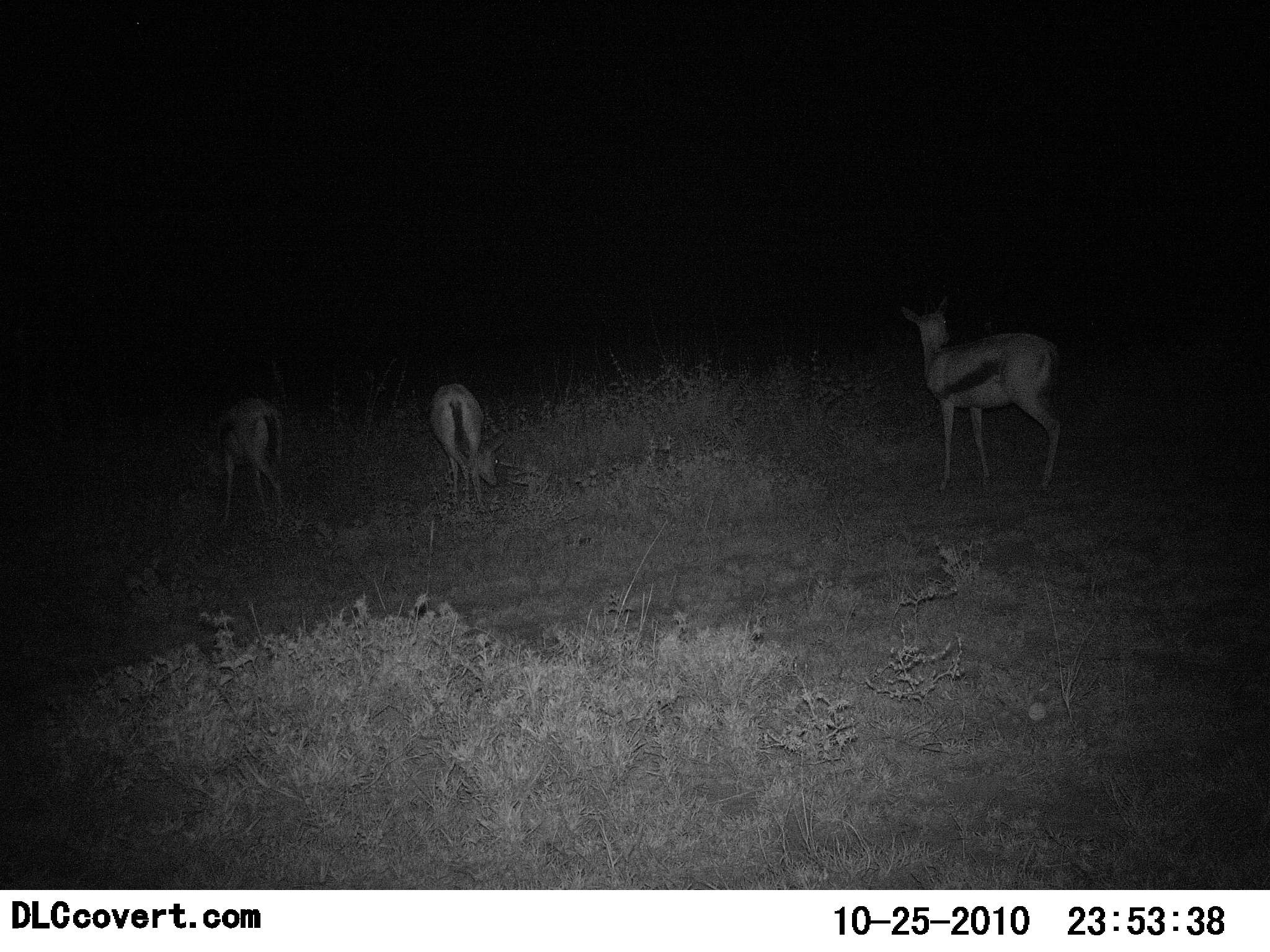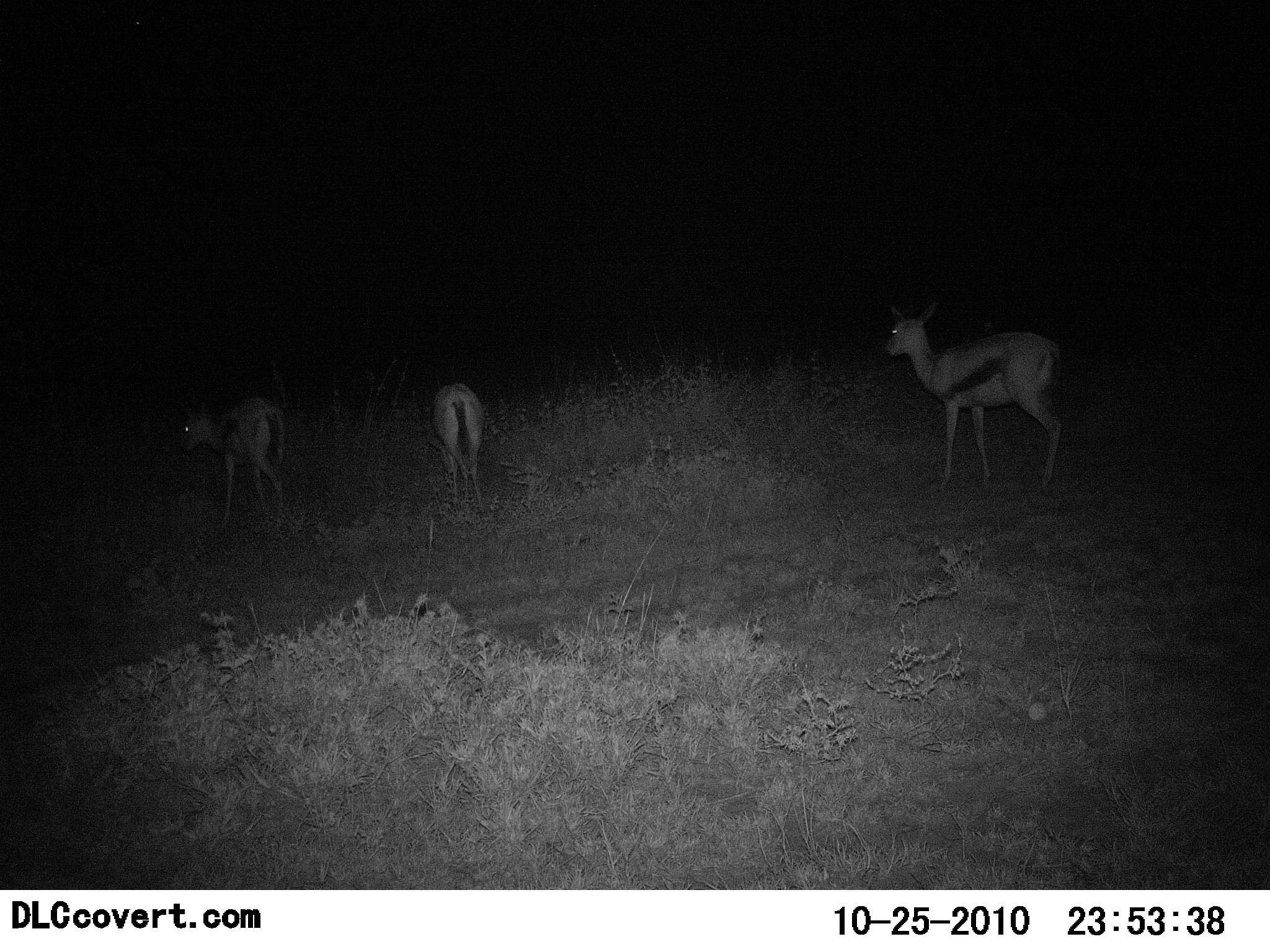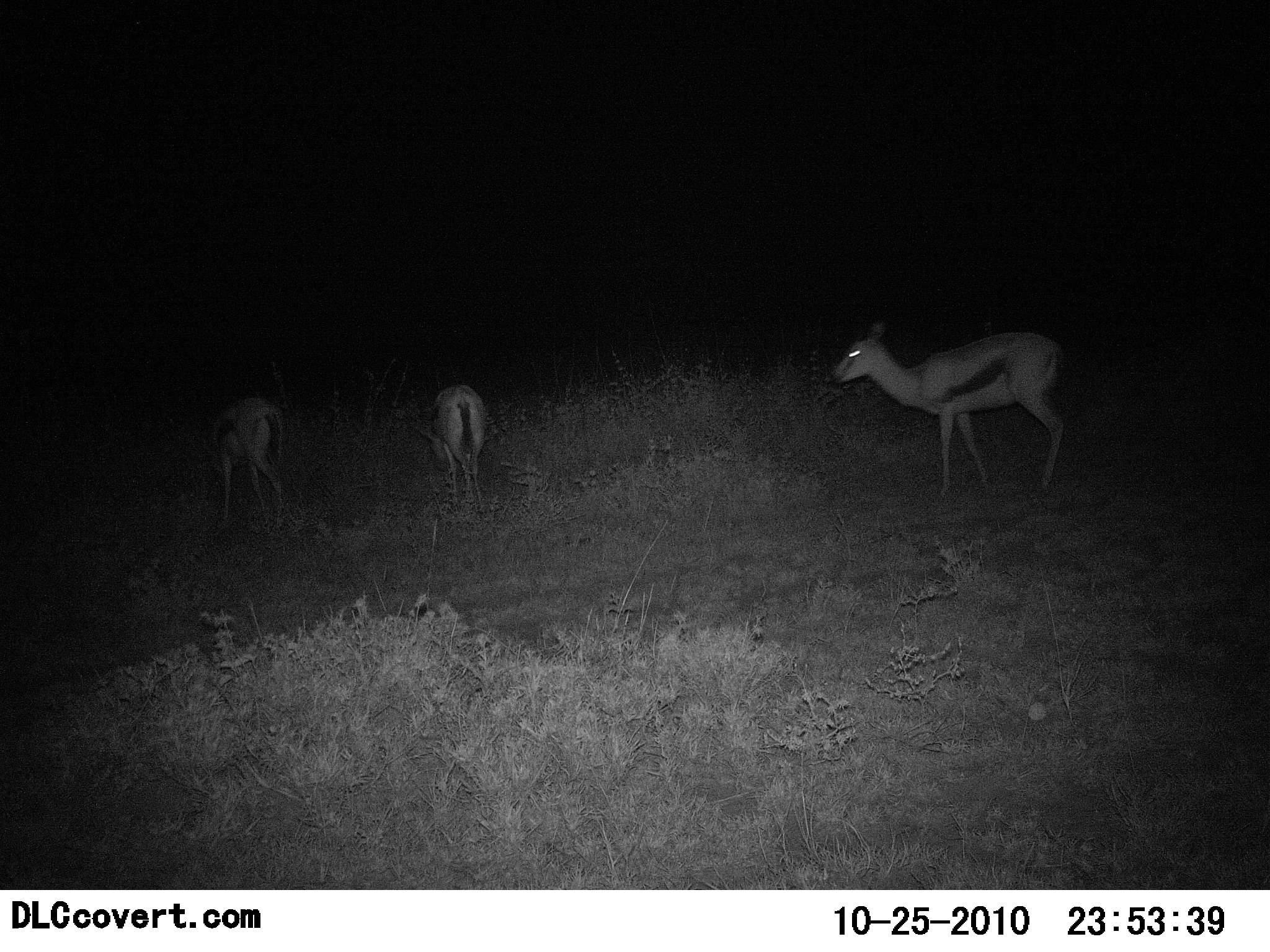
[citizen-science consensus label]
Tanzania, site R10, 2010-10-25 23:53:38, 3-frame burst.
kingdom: Animalia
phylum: Chordata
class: Mammalia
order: Artiodactyla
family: Bovidae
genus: Eudorcas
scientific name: Eudorcas thomsonii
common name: thomson's gazelle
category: gazellethomsons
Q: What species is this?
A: Gazellethomsons (thomson's gazelle) (Eudorcas thomsonii).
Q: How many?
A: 3.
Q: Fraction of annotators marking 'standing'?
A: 54%.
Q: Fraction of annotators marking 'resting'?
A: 0%.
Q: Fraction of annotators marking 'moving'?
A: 15%.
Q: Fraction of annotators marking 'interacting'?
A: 0%.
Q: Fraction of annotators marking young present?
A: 0%.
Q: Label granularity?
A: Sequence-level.